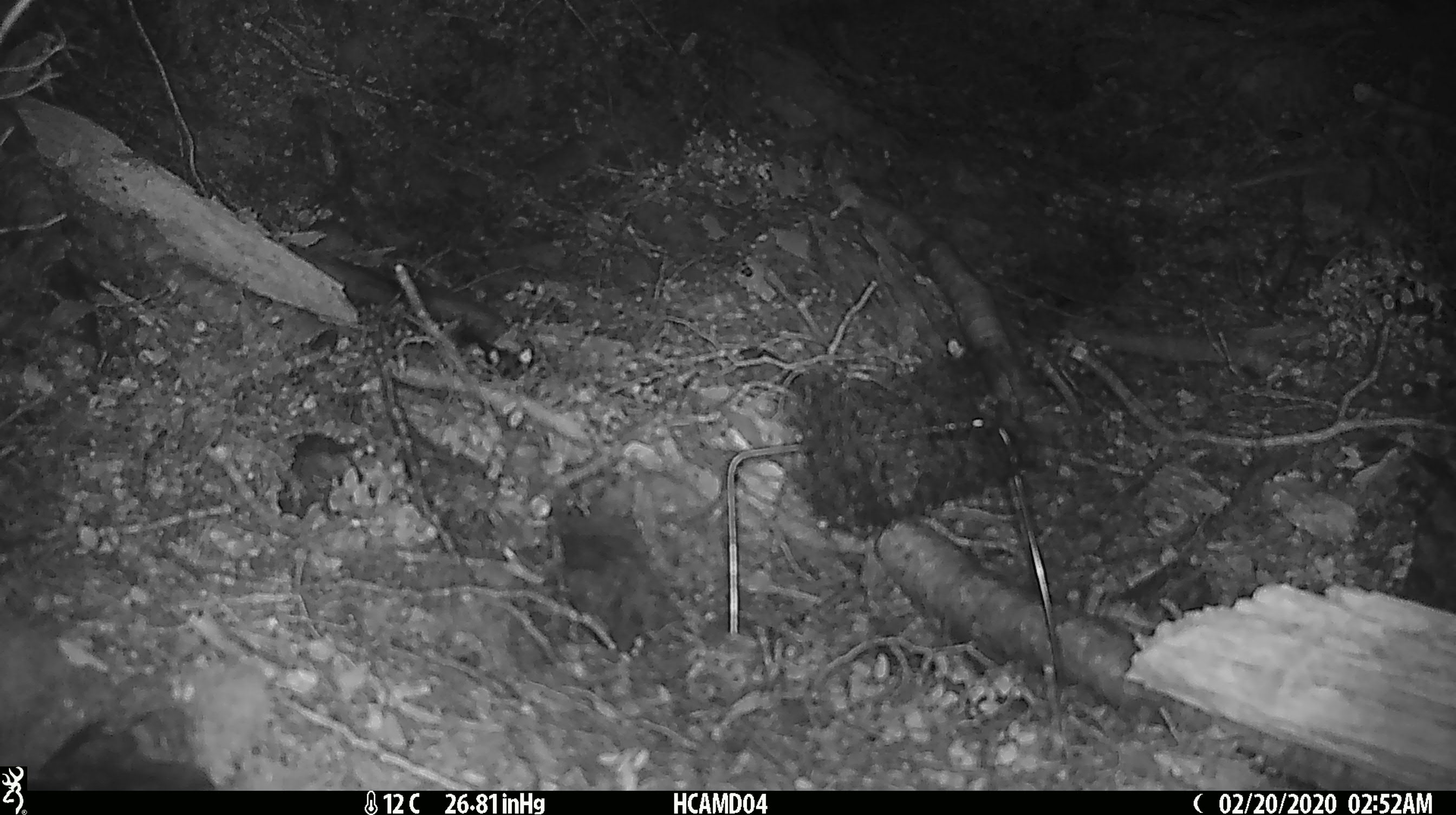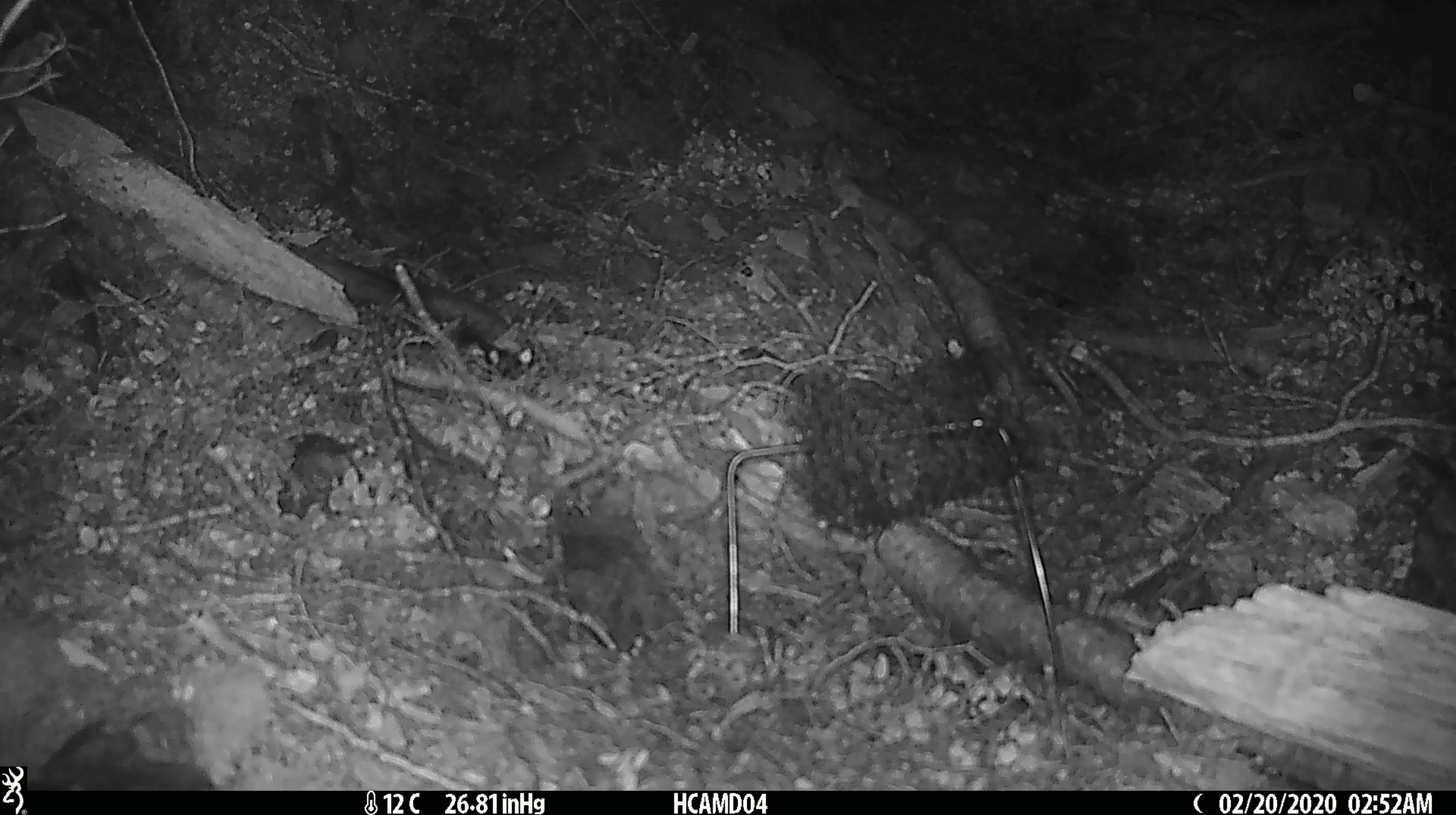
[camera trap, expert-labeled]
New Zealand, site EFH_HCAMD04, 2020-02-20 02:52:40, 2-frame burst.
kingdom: Animalia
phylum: Chordata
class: Mammalia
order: Rodentia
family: Muridae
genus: Mus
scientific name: Mus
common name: mouse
Mouse (Mus).